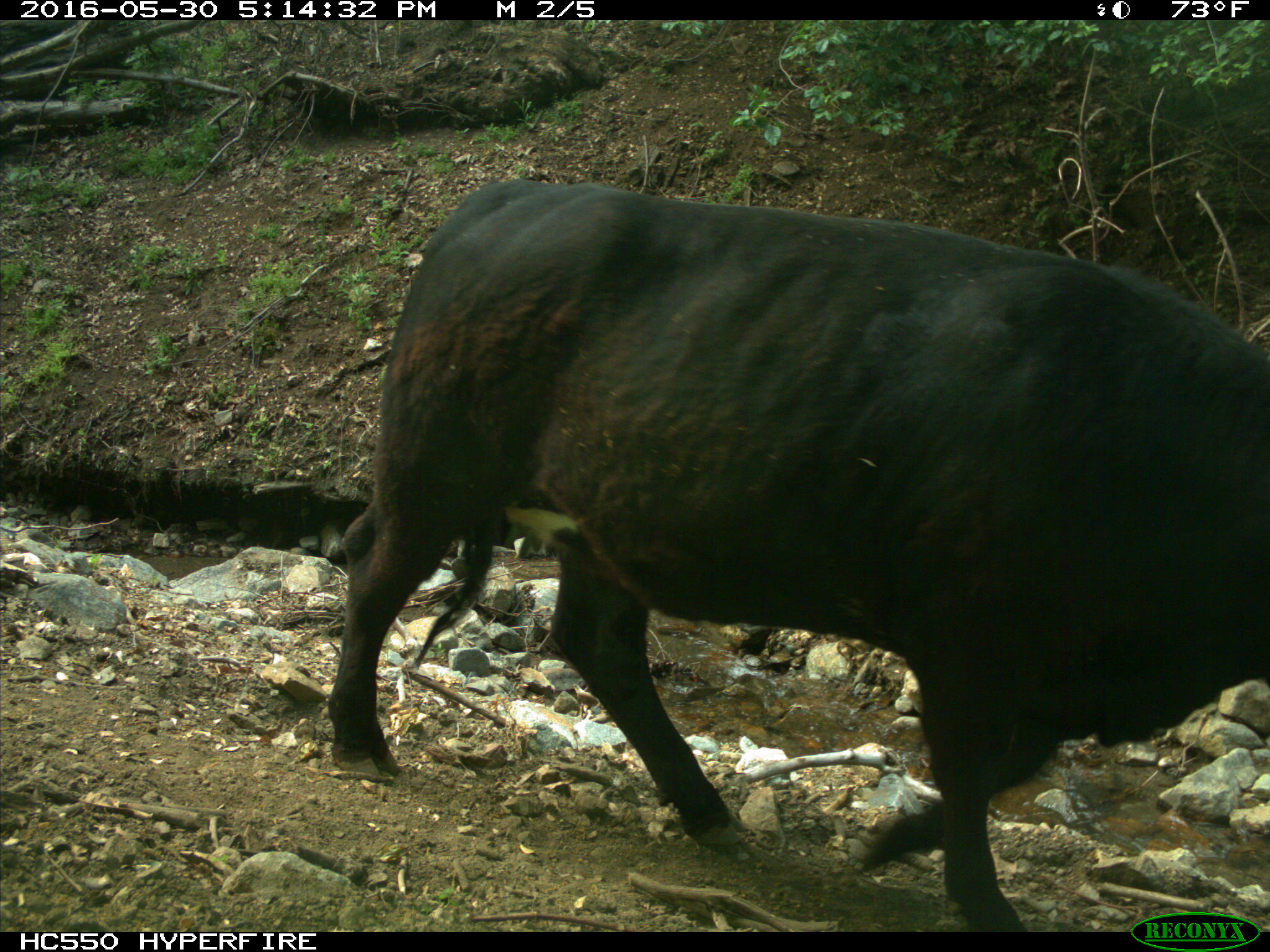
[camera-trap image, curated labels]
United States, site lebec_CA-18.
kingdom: Animalia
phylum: Chordata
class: Mammalia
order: Artiodactyla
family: Bovidae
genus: Bos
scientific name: Bos taurus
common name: domestic cow